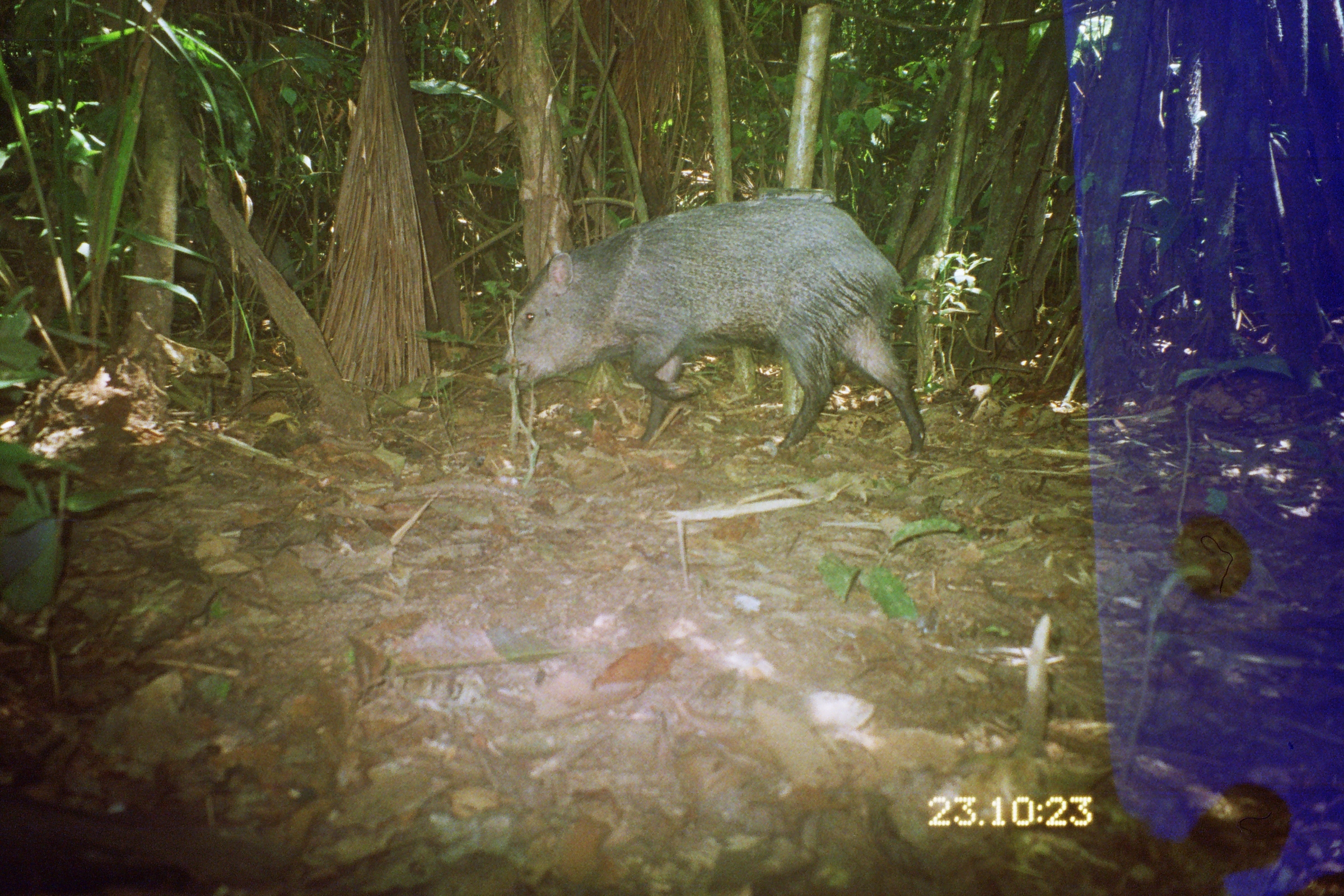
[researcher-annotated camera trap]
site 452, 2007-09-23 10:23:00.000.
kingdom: Animalia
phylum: Chordata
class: Mammalia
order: Artiodactyla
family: Tayassuidae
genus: Pecari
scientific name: Pecari tajacu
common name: collared peccary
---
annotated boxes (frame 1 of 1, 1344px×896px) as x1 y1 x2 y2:
pecari tajacu: 494 193 932 456